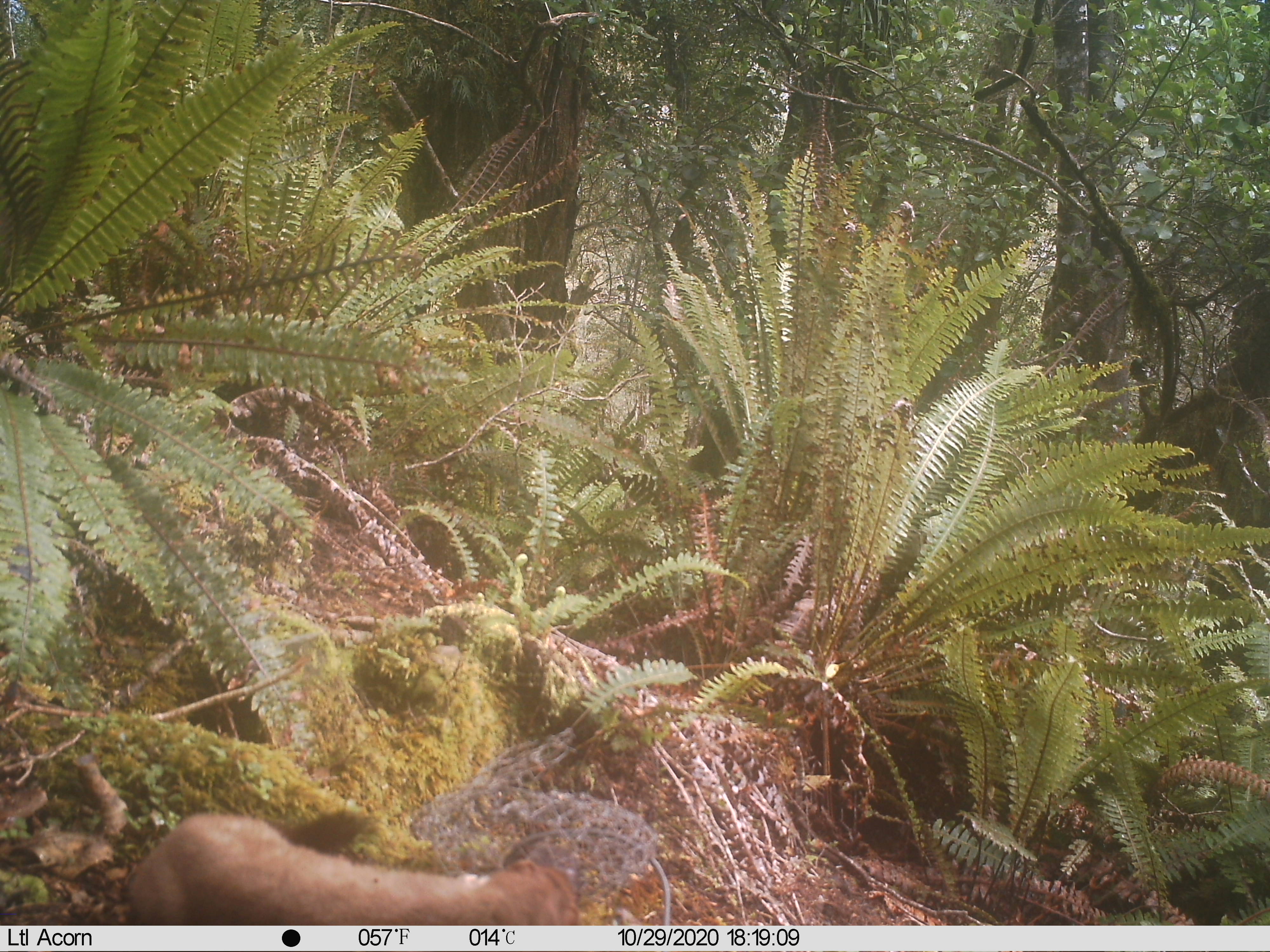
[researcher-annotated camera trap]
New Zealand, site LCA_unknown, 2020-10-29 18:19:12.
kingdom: Animalia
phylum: Chordata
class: Mammalia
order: Carnivora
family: Mustelidae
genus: Mustela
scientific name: Mustela erminea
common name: stoat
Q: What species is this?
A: Stoat (Mustela erminea).